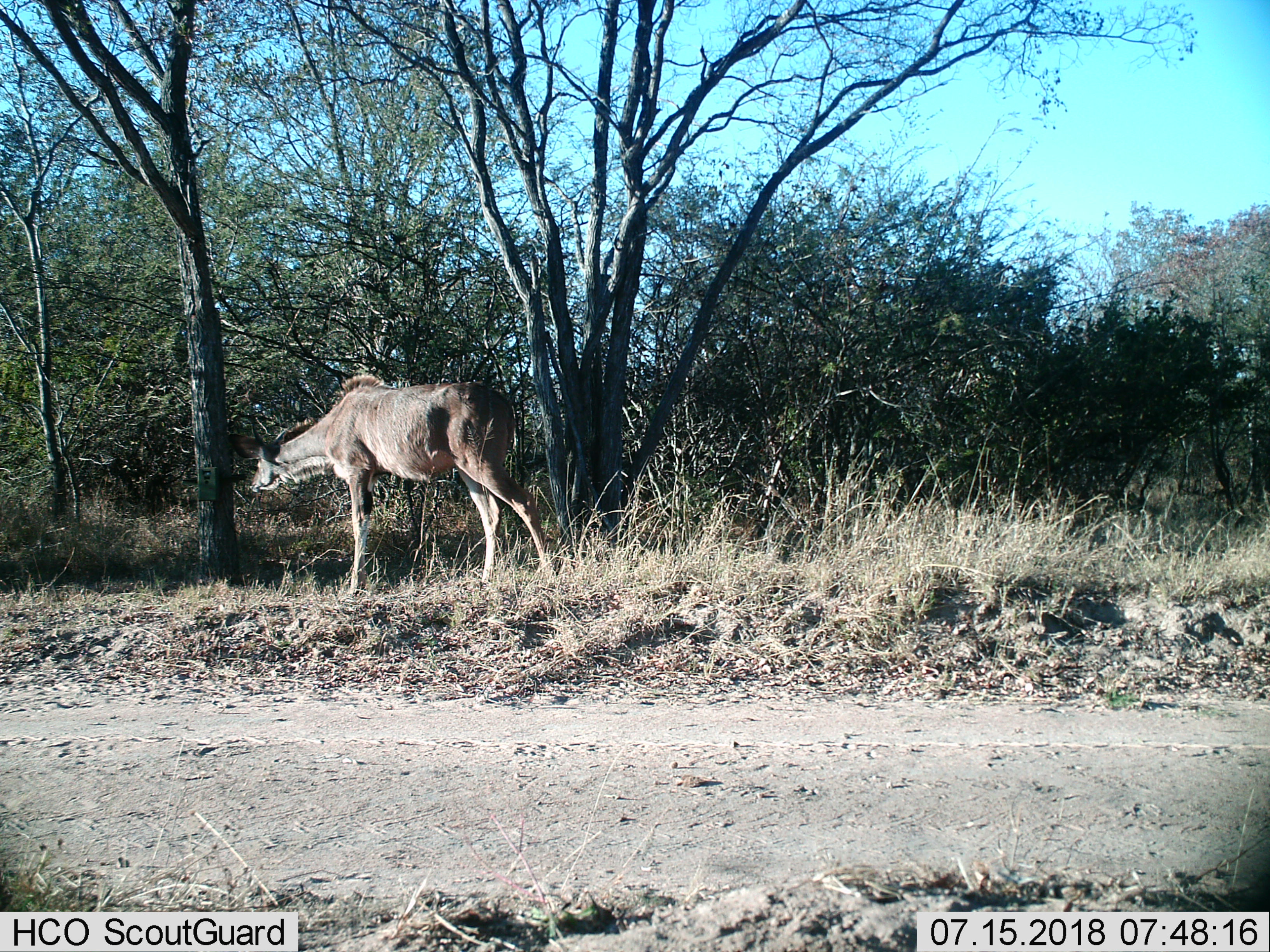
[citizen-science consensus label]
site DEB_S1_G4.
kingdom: Animalia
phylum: Chordata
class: Mammalia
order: Artiodactyla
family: Bovidae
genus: Tragelaphus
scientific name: Tragelaphus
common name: kudu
Kudu (Tragelaphus), count 1. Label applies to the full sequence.